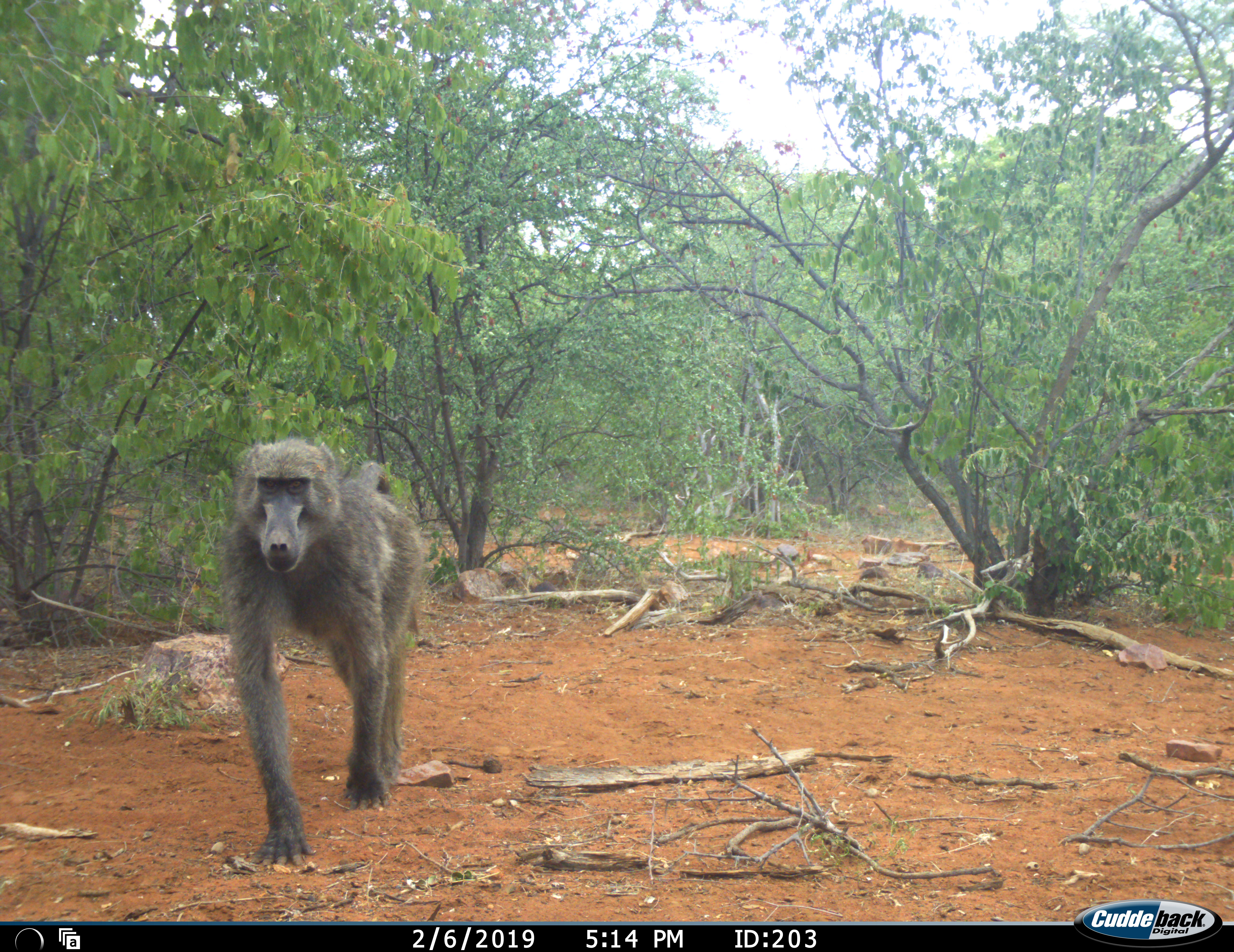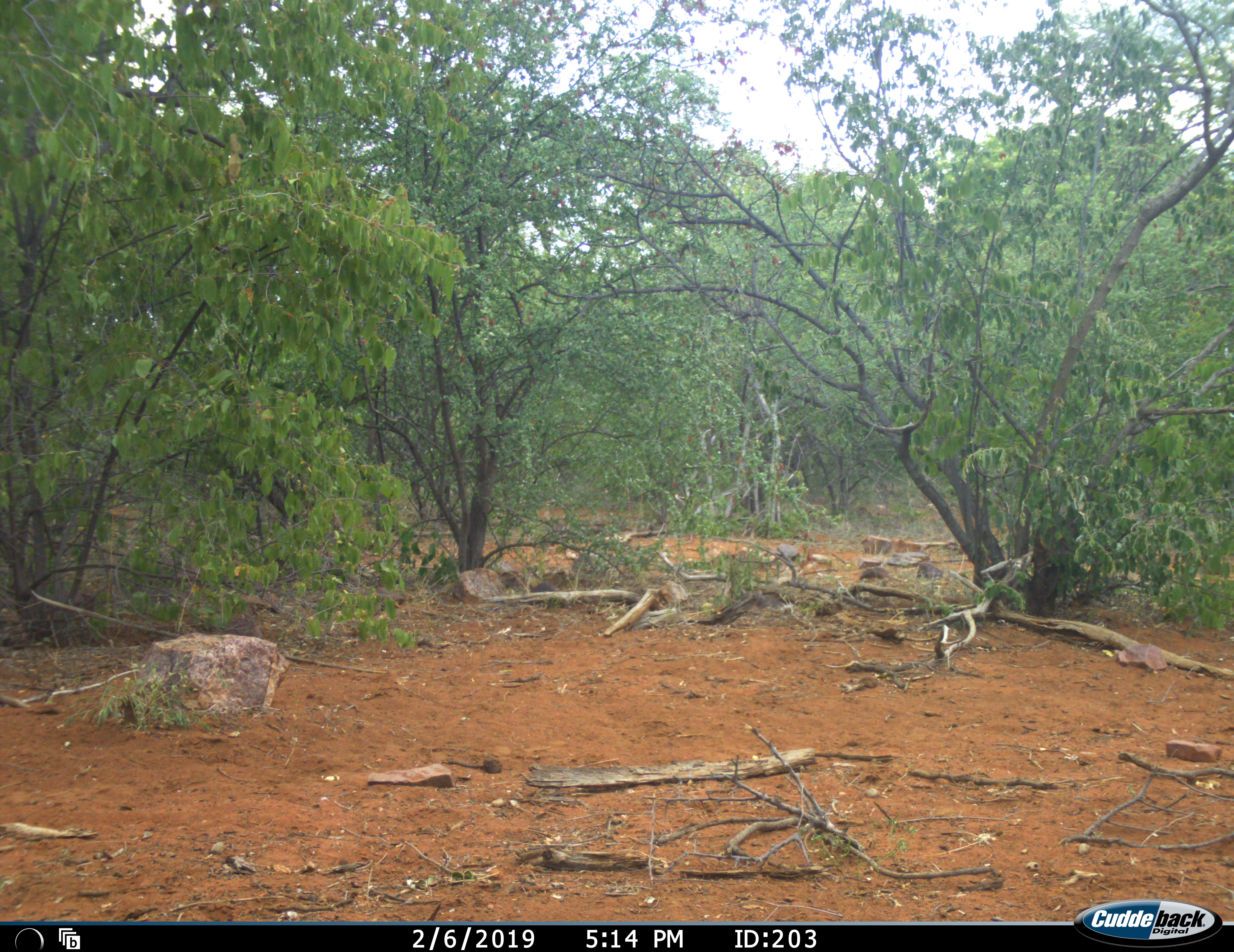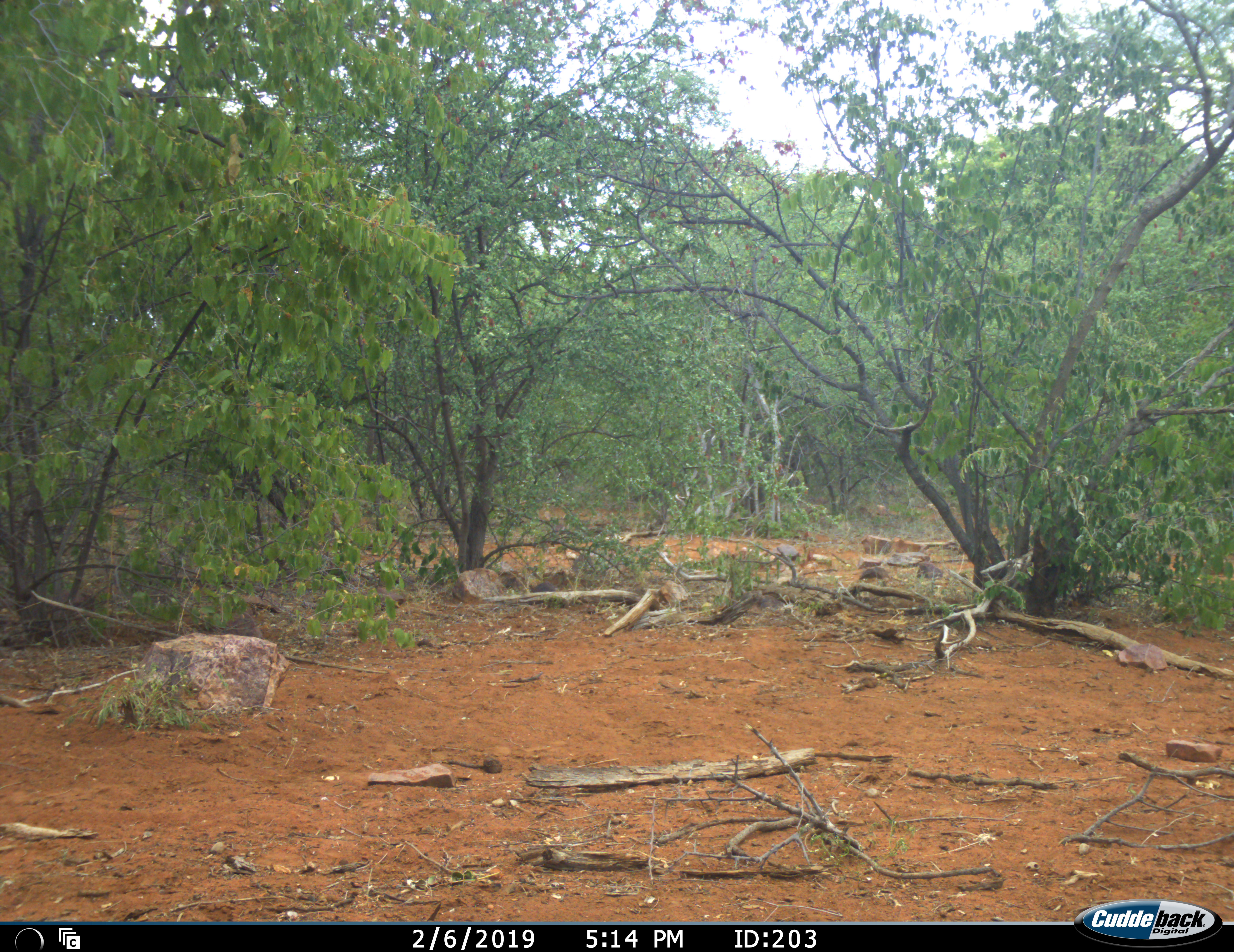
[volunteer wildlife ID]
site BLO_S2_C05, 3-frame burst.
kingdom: Animalia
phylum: Chordata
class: Mammalia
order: Primates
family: Cercopithecidae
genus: Papio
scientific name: Papio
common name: baboon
Baboon (Papio), count 1. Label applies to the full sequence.